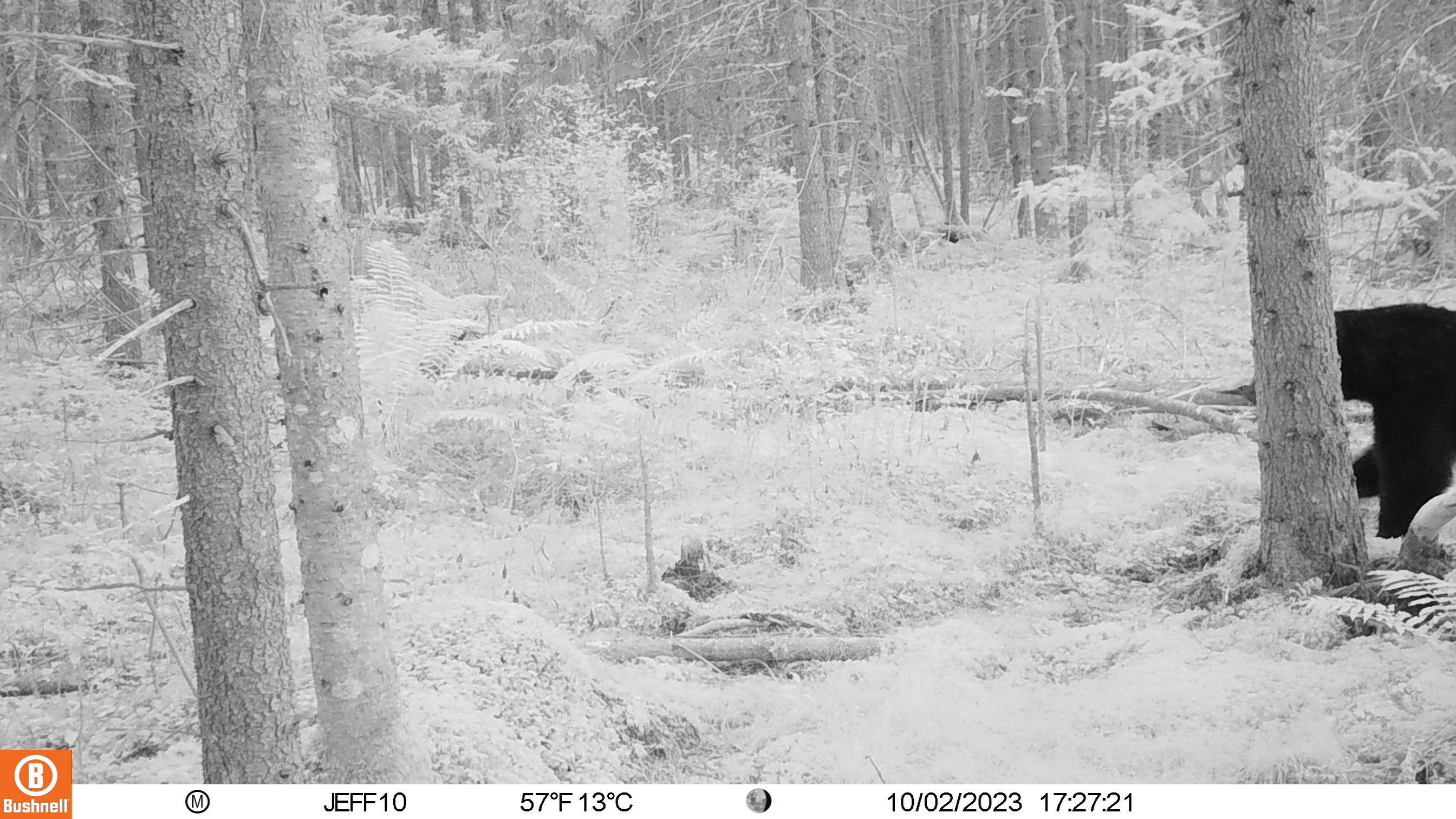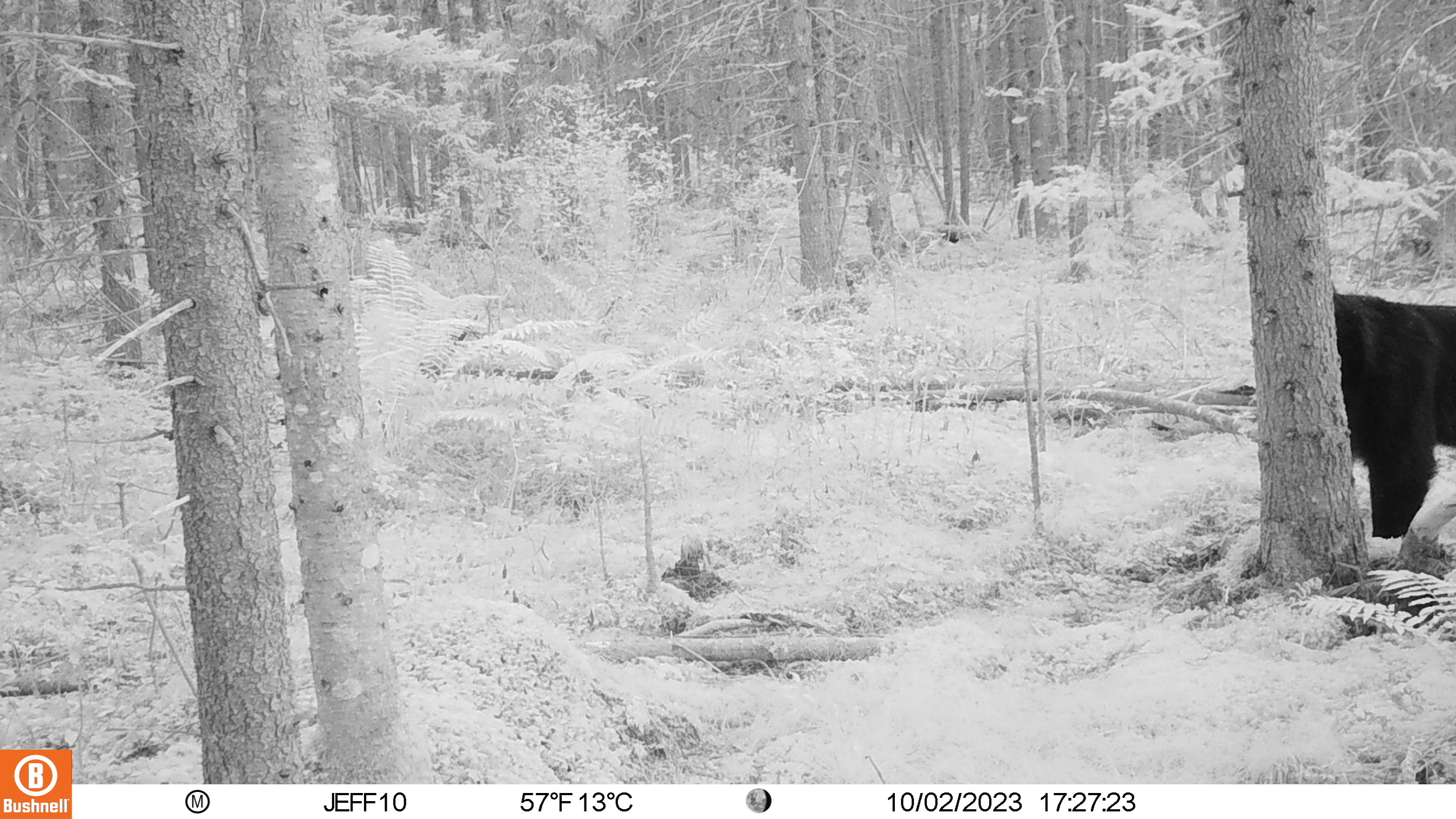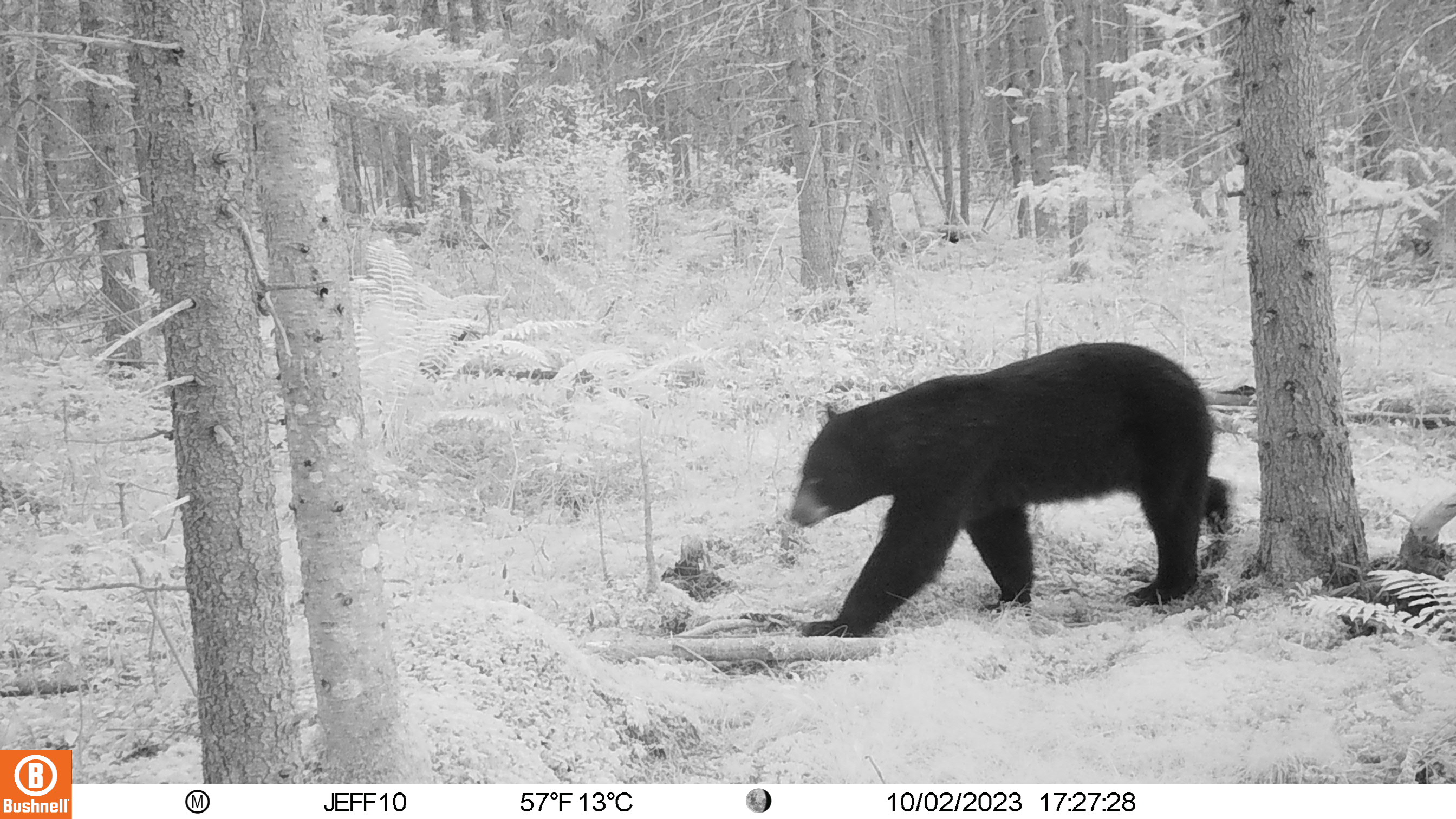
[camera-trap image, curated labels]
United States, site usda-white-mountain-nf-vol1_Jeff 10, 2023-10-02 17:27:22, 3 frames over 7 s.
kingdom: Animalia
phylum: Chordata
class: Mammalia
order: Carnivora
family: Ursidae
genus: Ursus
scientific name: Ursus americanus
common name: black bear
Black bear (Ursus americanus).